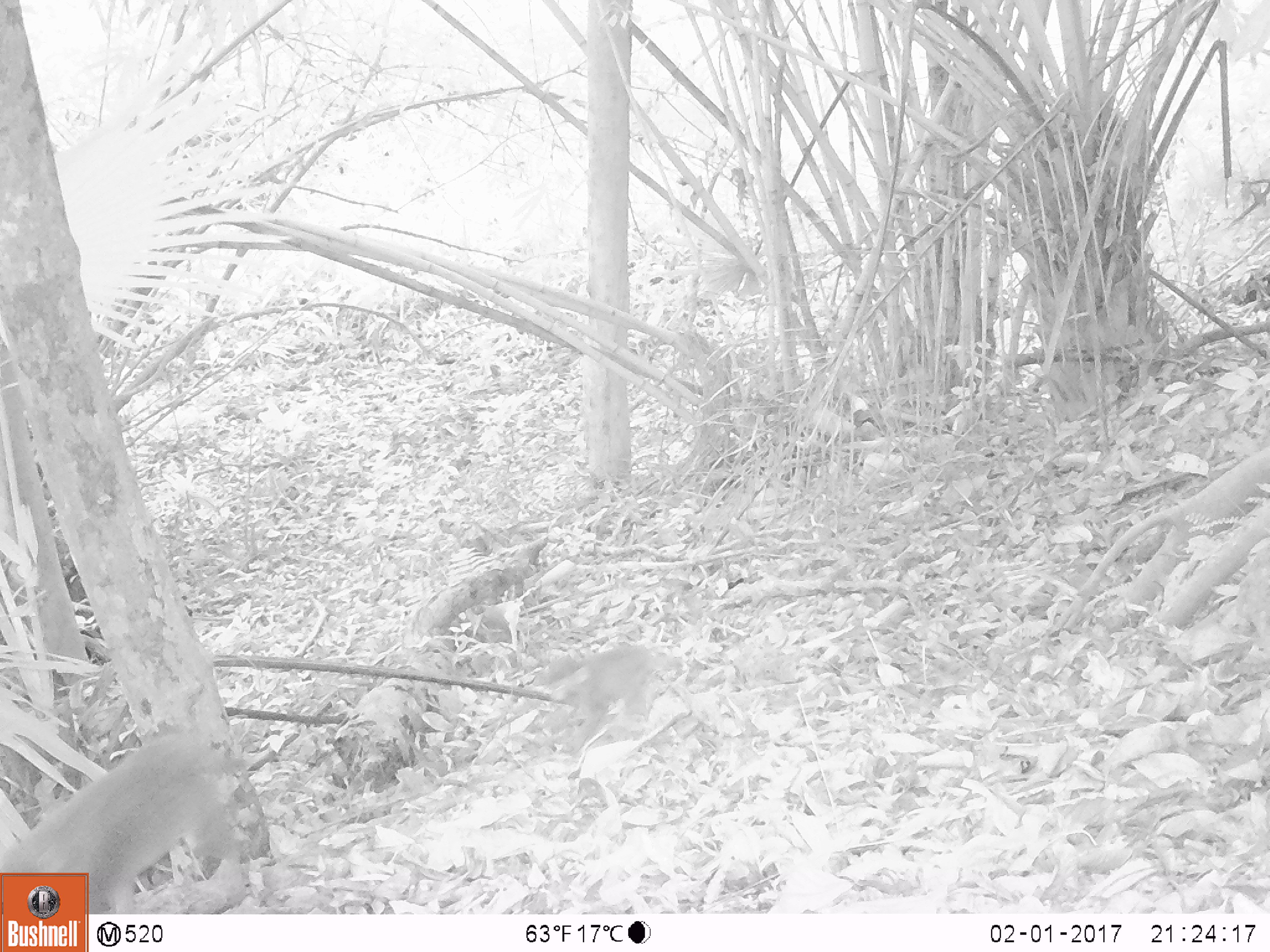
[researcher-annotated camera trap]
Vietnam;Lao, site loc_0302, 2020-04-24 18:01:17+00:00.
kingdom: Animalia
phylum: Chordata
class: Mammalia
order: Primates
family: Cercopithecidae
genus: Macaca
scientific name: Macaca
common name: macaques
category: assam or rhesus macaque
Assam or rhesus macaque (macaques) (Macaca). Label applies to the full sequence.